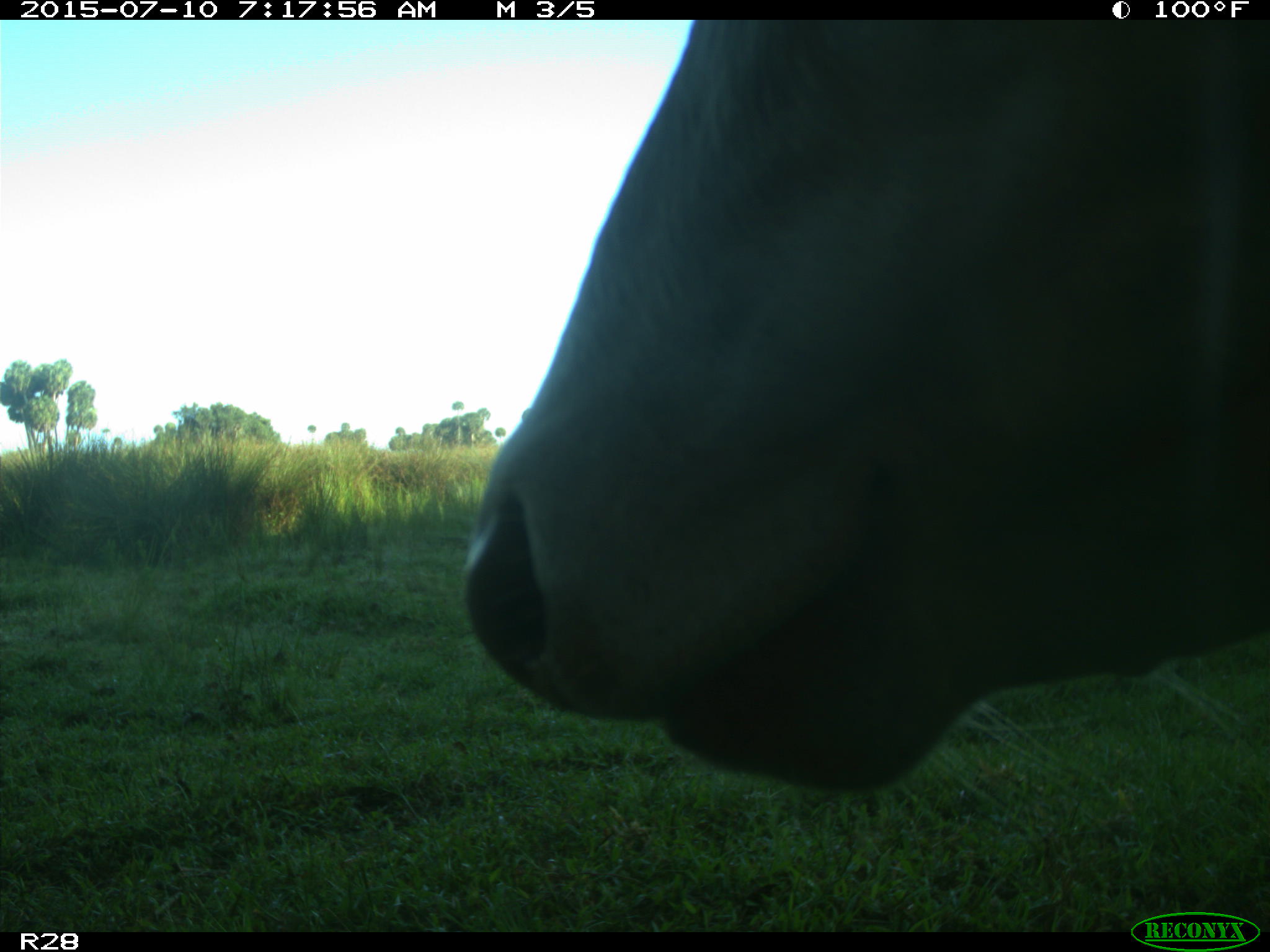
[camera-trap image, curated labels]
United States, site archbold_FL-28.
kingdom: Animalia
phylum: Chordata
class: Mammalia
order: Artiodactyla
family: Bovidae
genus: Bos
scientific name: Bos taurus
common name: domestic cow